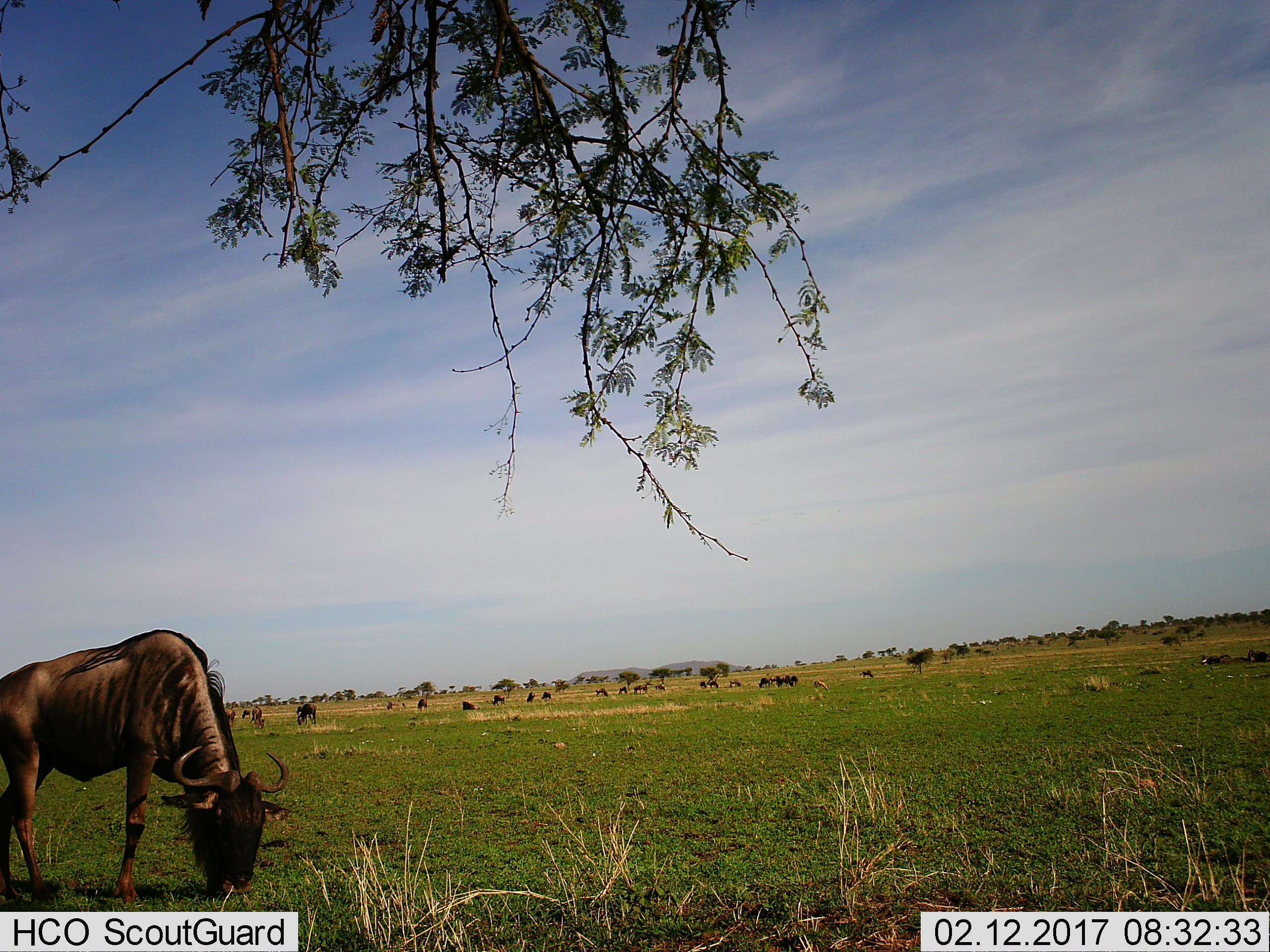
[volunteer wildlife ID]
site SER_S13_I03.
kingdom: Animalia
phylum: Chordata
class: Mammalia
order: Artiodactyla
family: Bovidae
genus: Connochaetes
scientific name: Connochaetes taurinus taurinus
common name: blue wildebeest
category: wildebeestblue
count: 11-50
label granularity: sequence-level